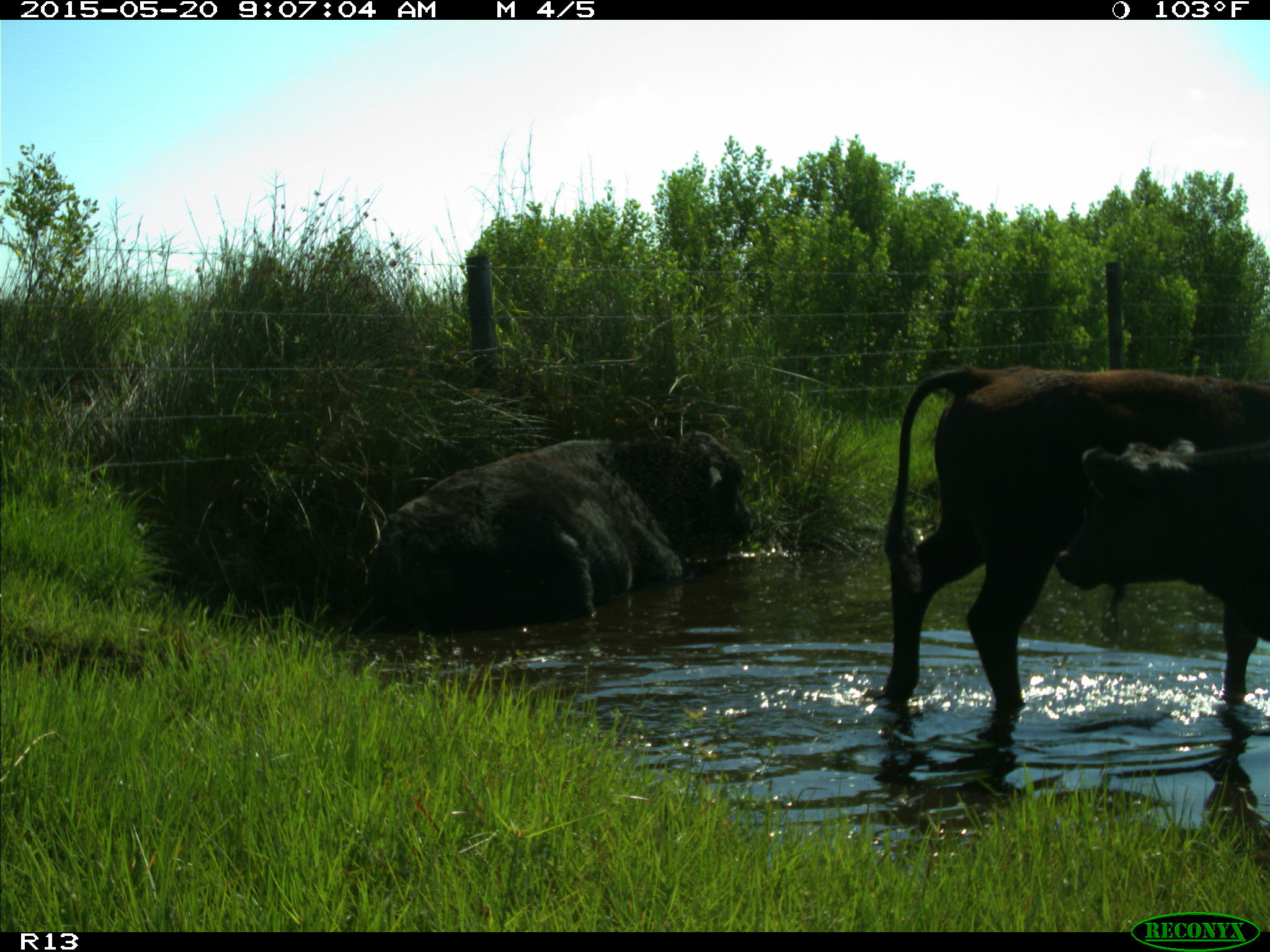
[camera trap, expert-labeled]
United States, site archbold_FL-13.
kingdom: Animalia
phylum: Chordata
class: Mammalia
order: Artiodactyla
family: Bovidae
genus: Bos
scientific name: Bos taurus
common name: domestic cow